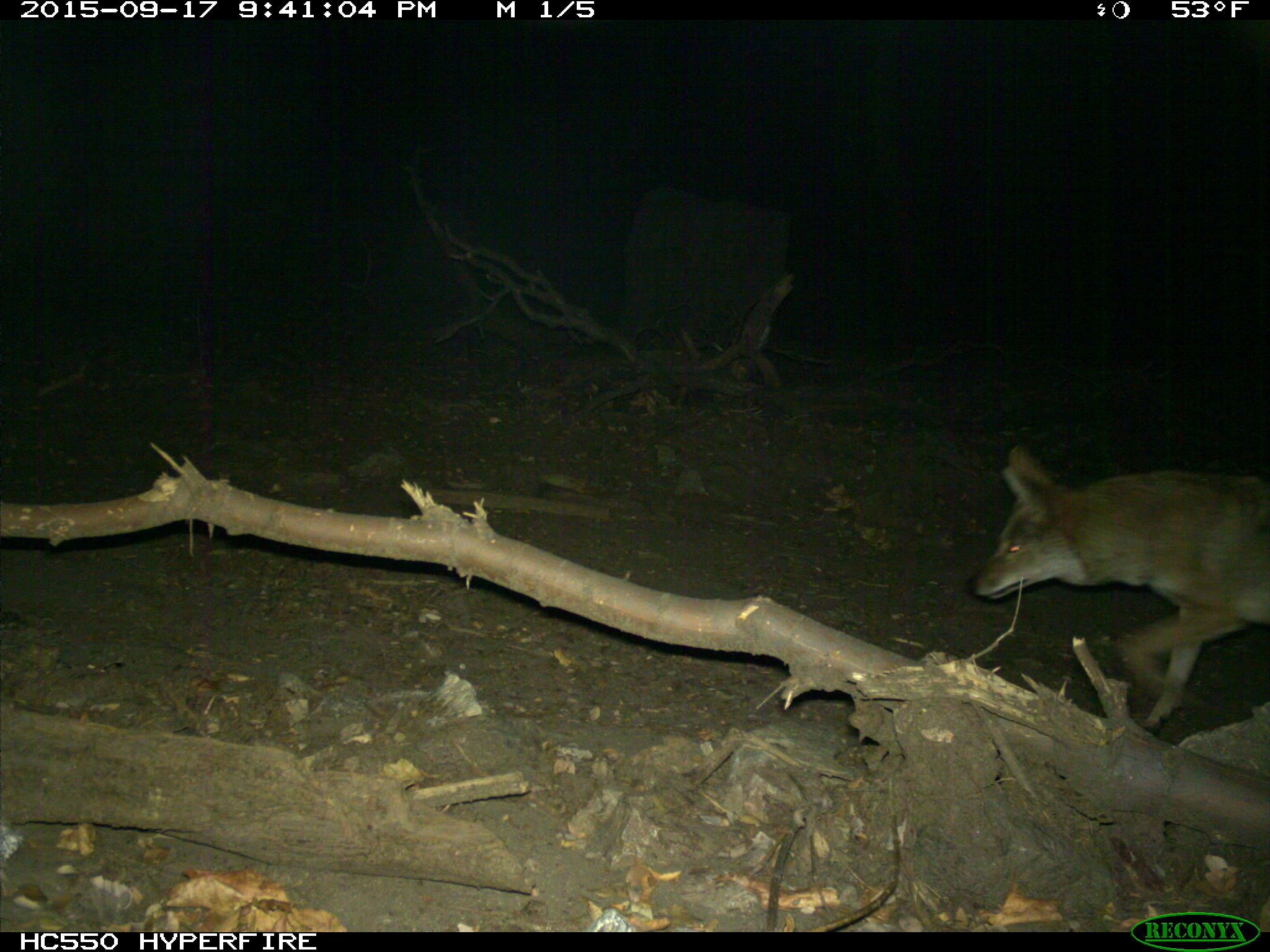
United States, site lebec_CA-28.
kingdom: Animalia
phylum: Chordata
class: Mammalia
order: Carnivora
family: Canidae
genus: Canis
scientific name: Canis latrans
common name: coyote